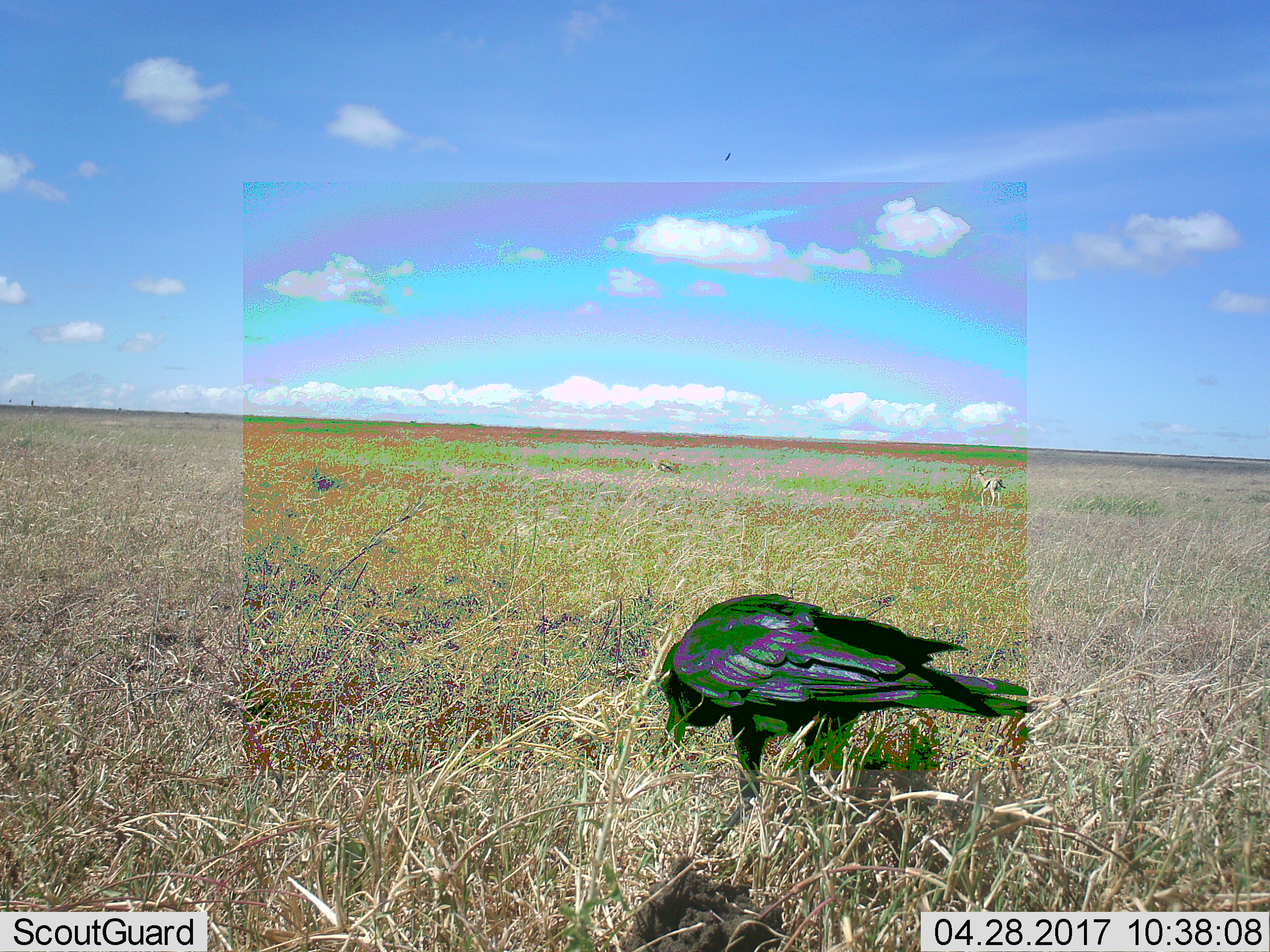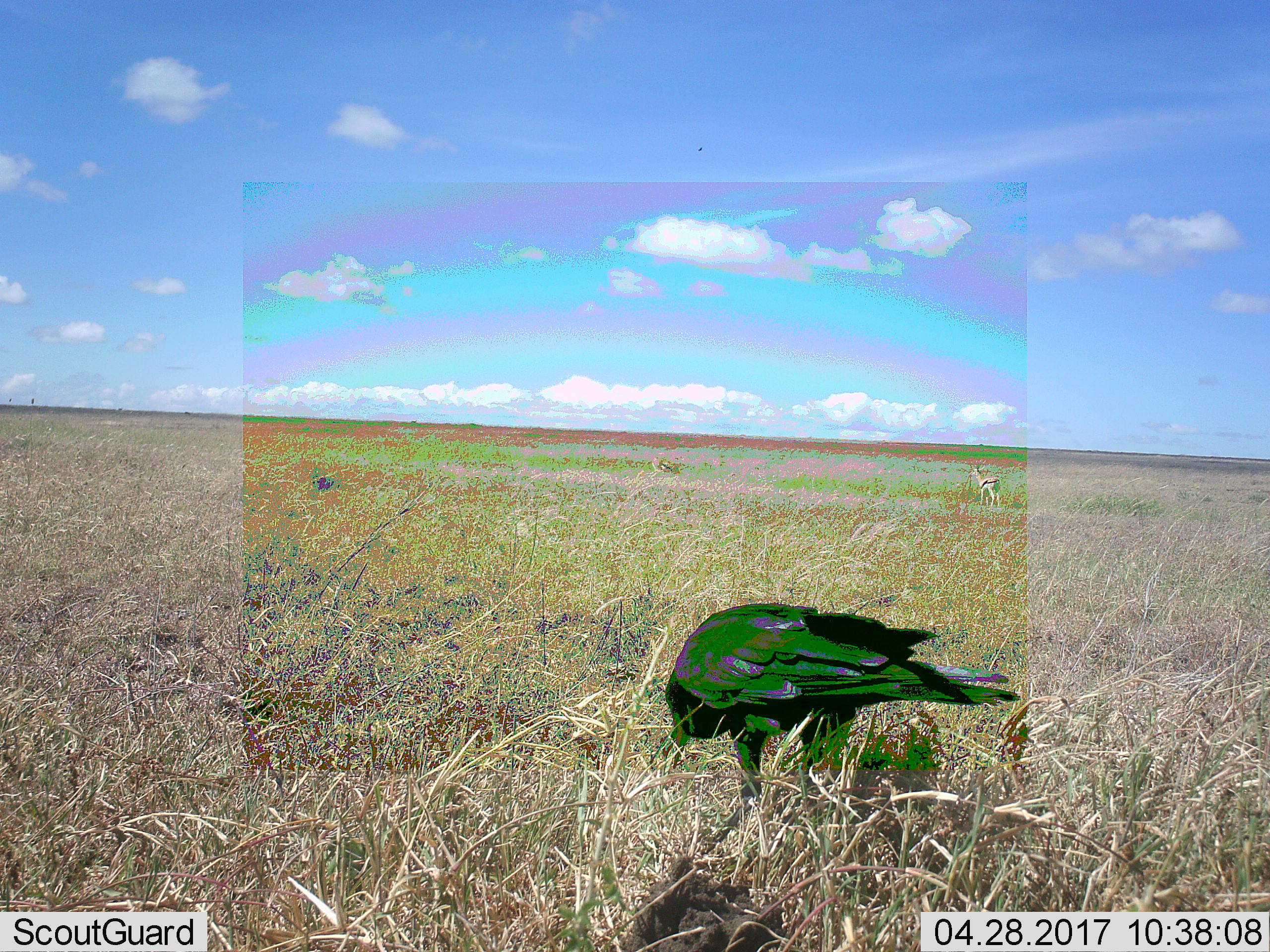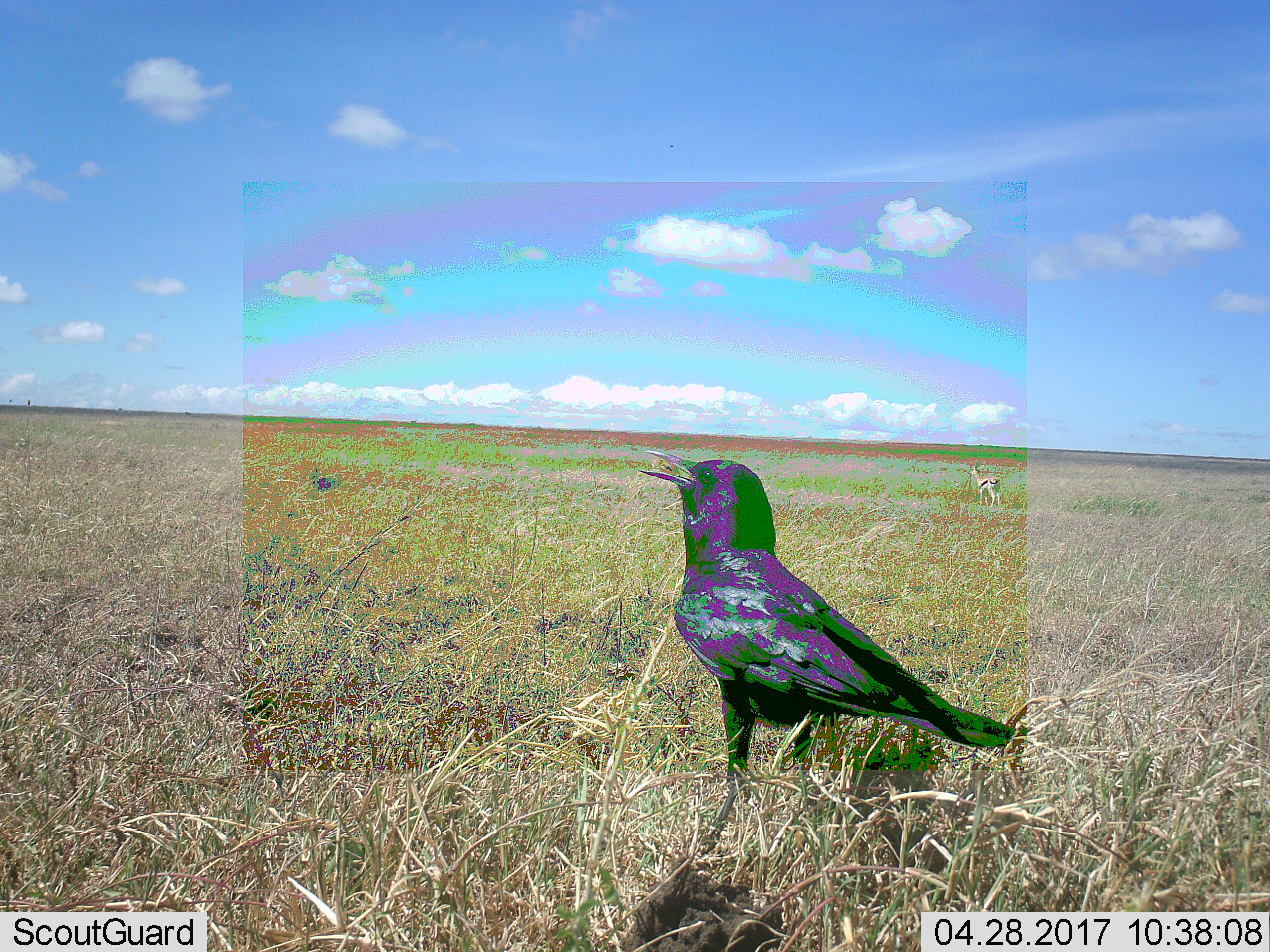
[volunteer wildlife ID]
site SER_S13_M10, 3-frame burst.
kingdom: Animalia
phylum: Chordata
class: Aves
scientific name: Aves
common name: bird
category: birdother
Birdother (bird) (Aves), count 1. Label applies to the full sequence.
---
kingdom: Animalia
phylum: Chordata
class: Mammalia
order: Artiodactyla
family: Bovidae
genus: Eudorcas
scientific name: Eudorcas thomsonii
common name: thomson's gazelle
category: gazellethomsons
Gazellethomsons (thomson's gazelle) (Eudorcas thomsonii), count 2. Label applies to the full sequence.